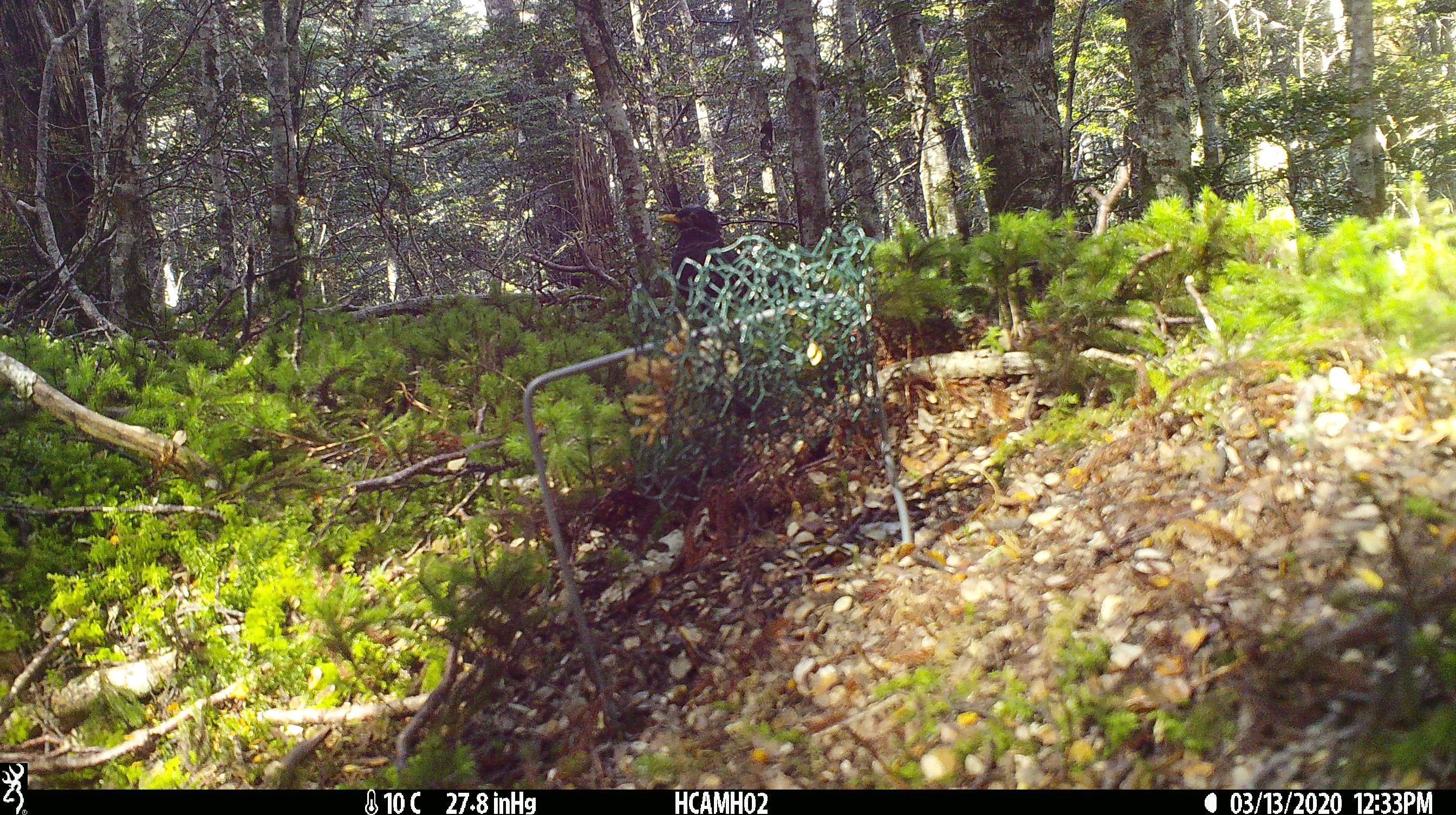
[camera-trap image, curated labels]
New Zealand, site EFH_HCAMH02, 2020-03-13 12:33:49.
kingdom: Animalia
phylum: Chordata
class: Aves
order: Passeriformes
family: Turdidae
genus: Turdus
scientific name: Turdus merula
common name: eurasian blackbird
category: blackbird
Blackbird (eurasian blackbird) (Turdus merula).